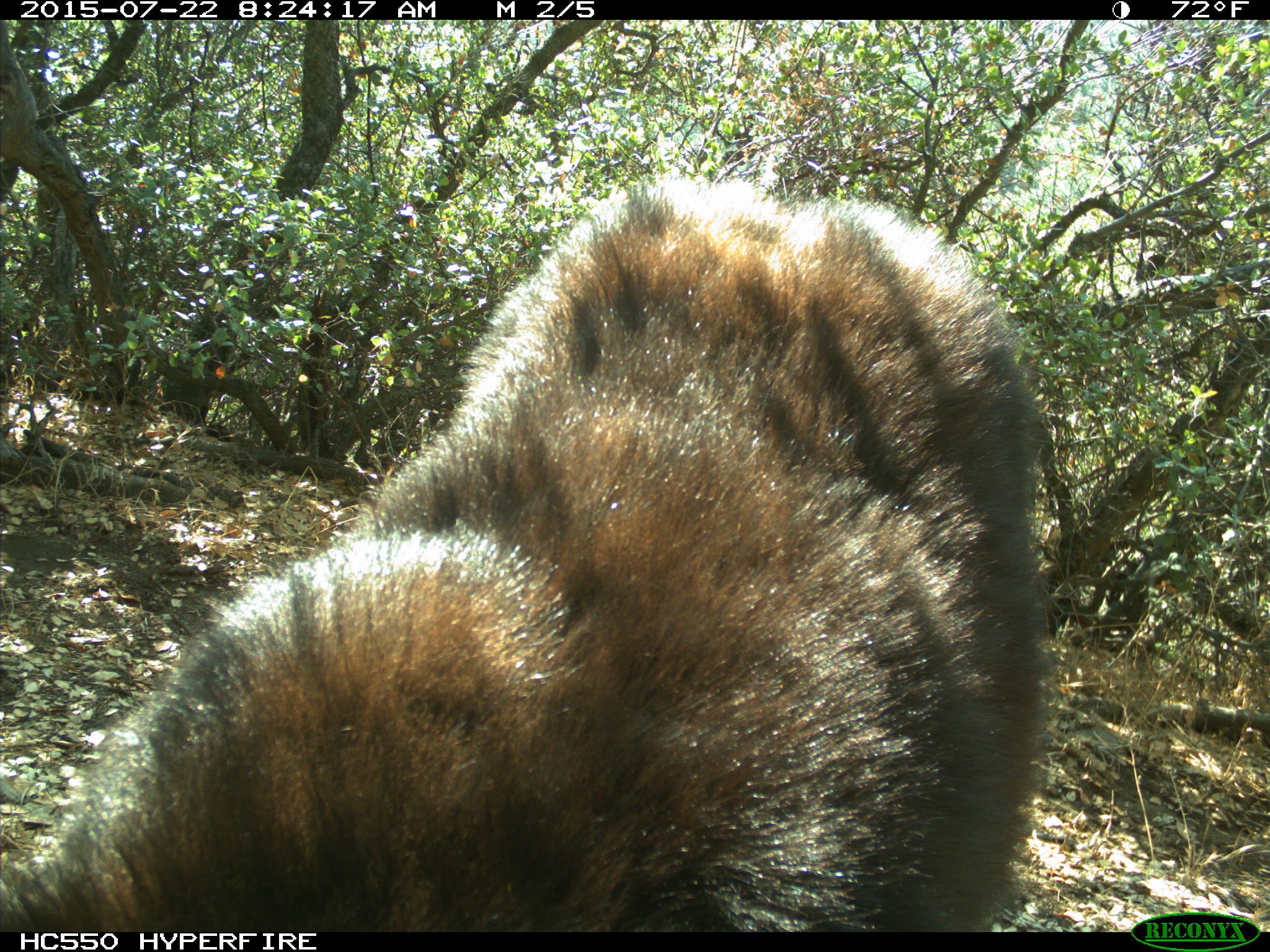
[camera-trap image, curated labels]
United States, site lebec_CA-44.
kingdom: Animalia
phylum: Chordata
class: Mammalia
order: Carnivora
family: Ursidae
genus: Ursus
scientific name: Ursus americanus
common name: american black bear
Ursus americanus (american black bear).